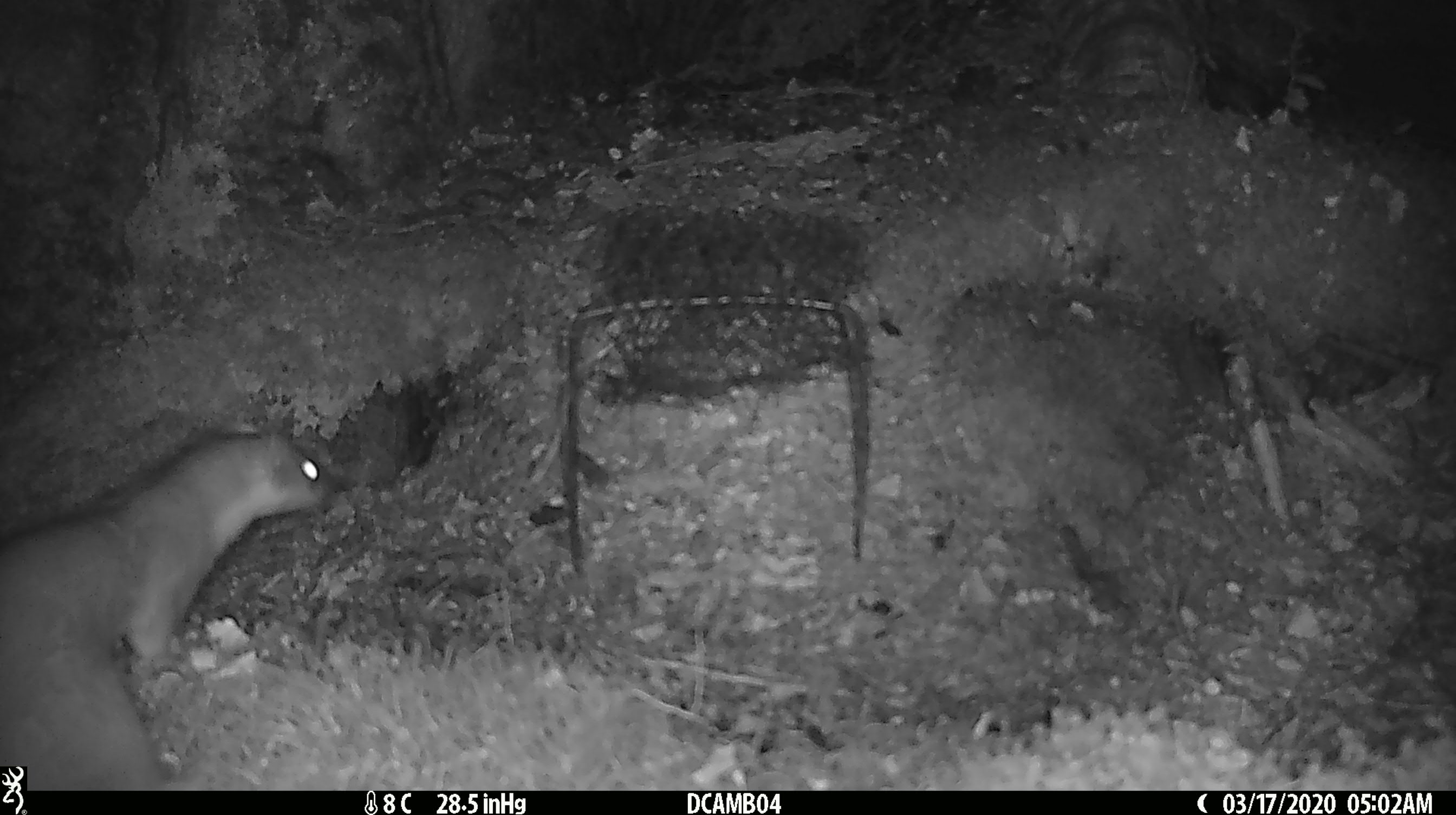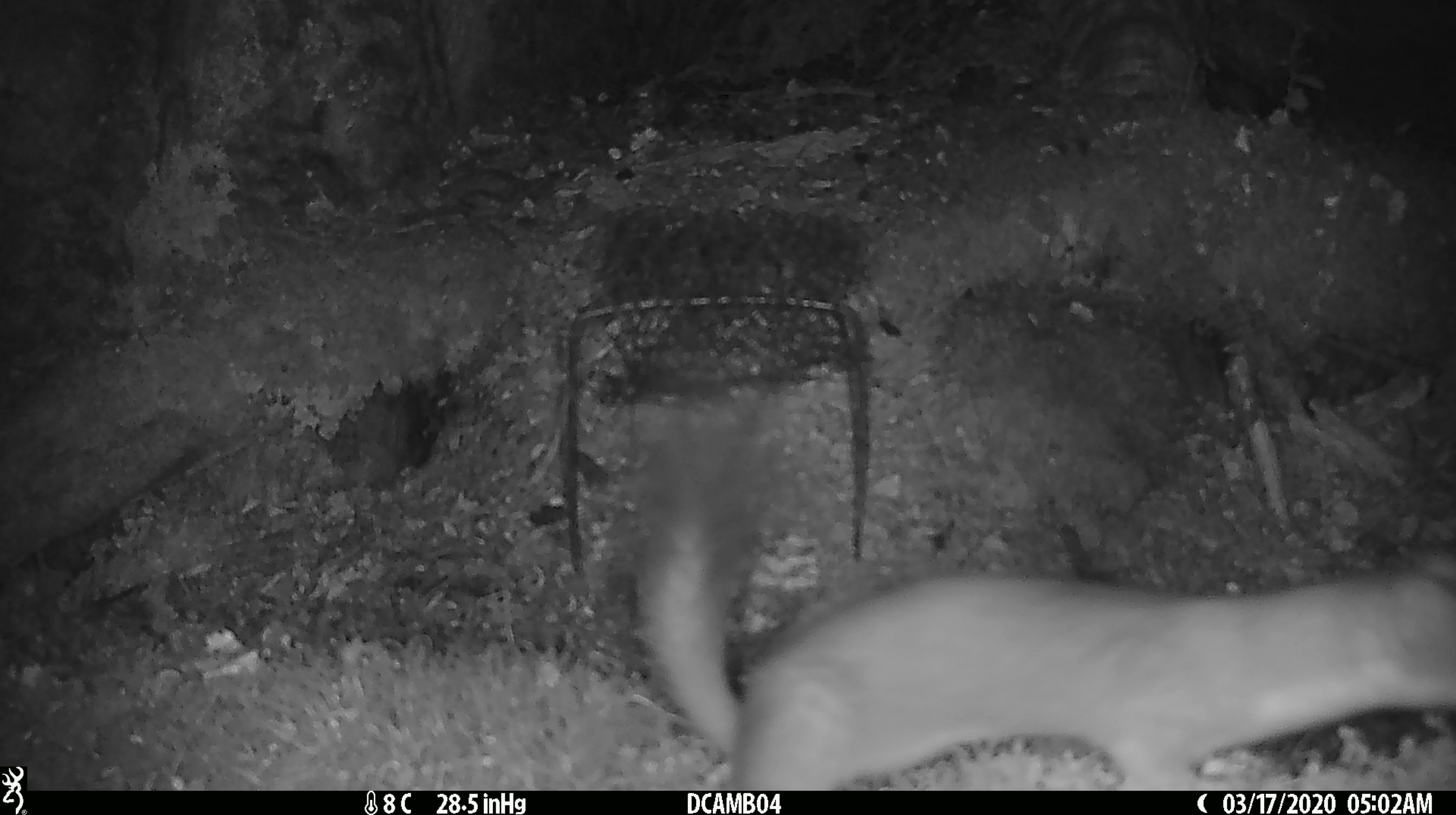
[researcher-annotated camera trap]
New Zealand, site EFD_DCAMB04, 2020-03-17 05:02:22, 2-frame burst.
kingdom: Animalia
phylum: Chordata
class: Mammalia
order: Carnivora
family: Mustelidae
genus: Mustela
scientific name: Mustela erminea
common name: stoat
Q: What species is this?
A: Stoat (Mustela erminea).